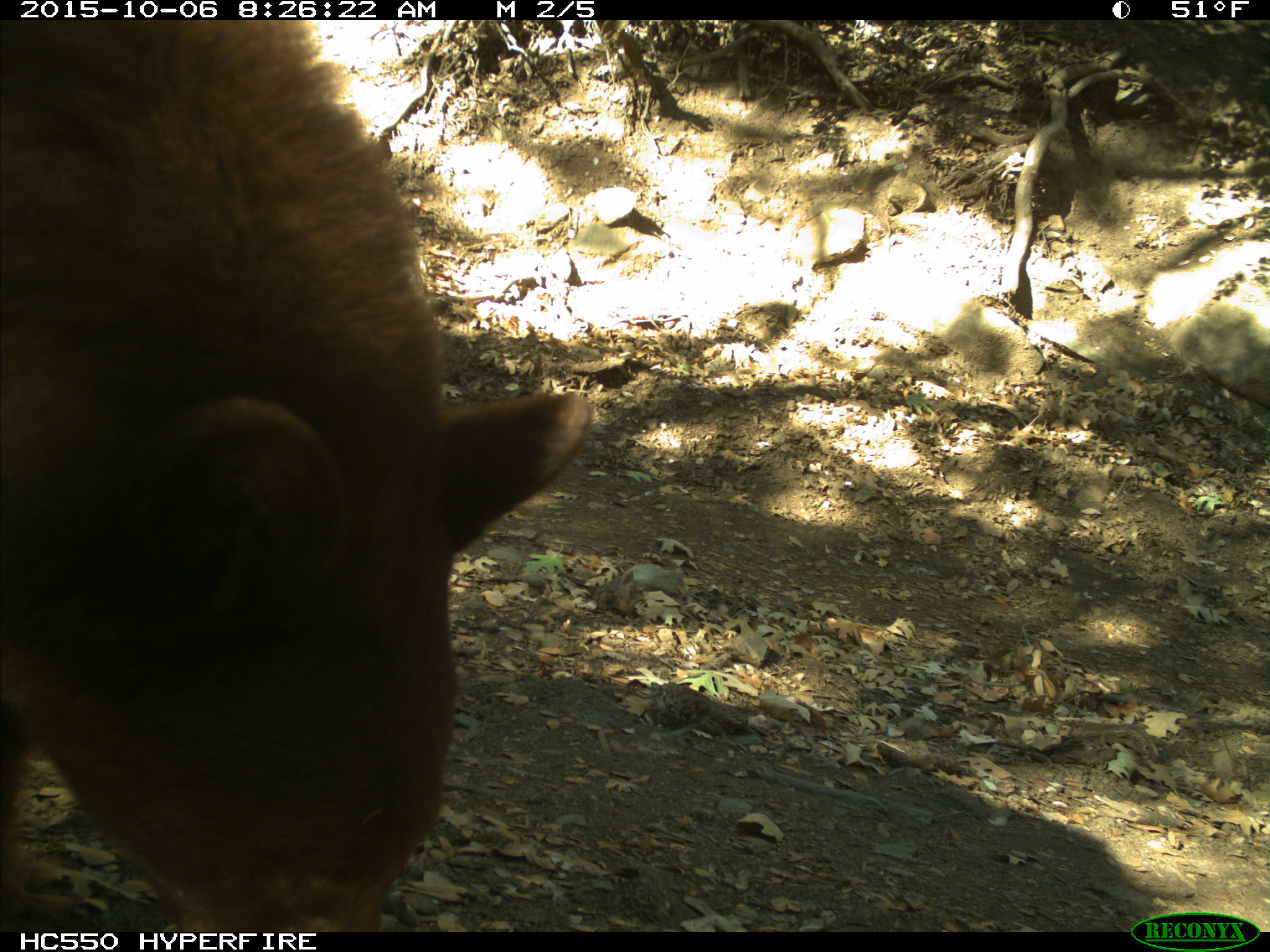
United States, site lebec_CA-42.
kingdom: Animalia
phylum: Chordata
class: Mammalia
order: Carnivora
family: Ursidae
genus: Ursus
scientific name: Ursus americanus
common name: american black bear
Ursus americanus (american black bear).